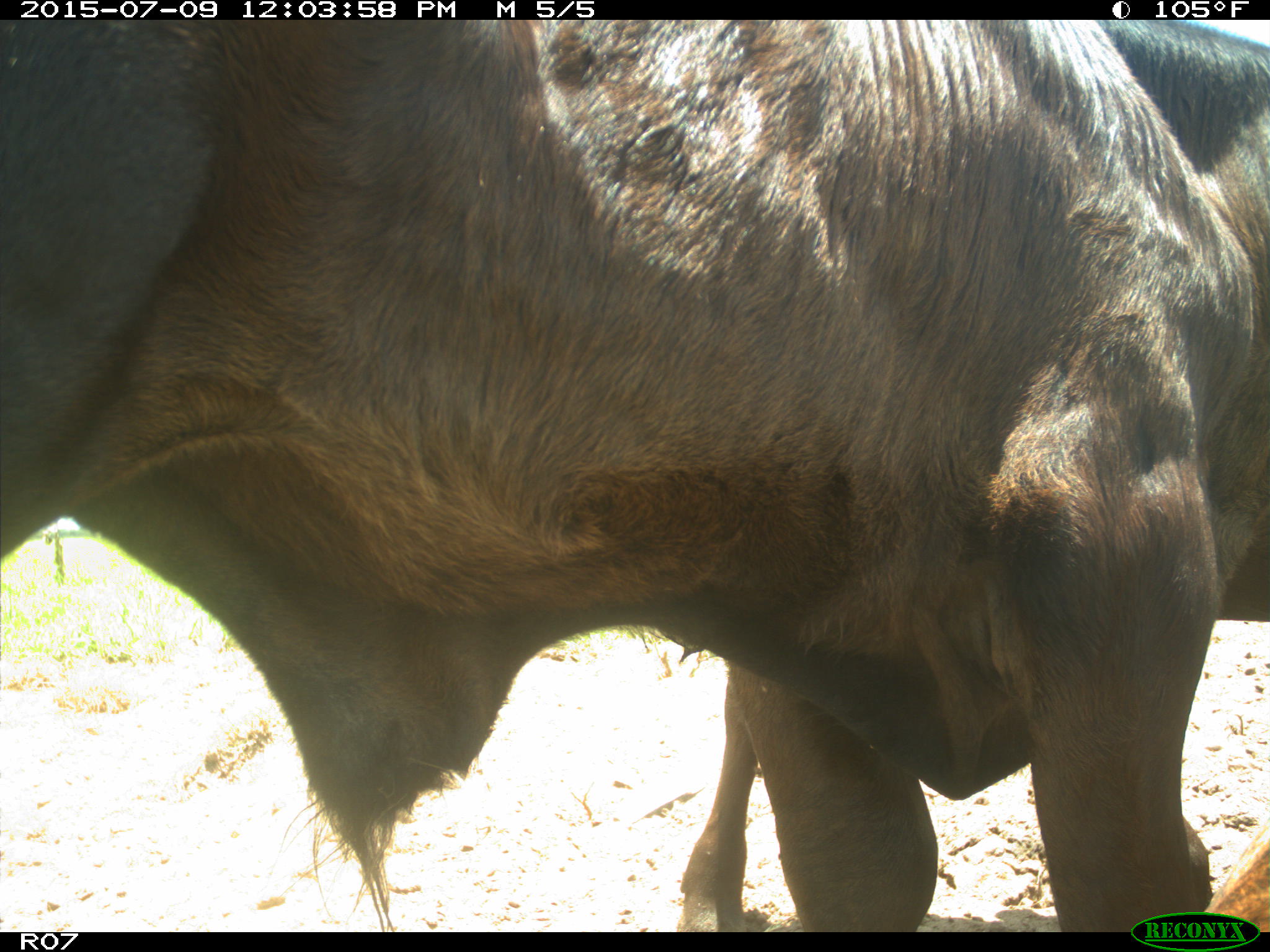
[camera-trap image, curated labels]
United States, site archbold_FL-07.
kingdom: Animalia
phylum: Chordata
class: Mammalia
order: Artiodactyla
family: Bovidae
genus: Bos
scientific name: Bos taurus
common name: domestic cow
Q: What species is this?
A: Bos taurus (domestic cow).